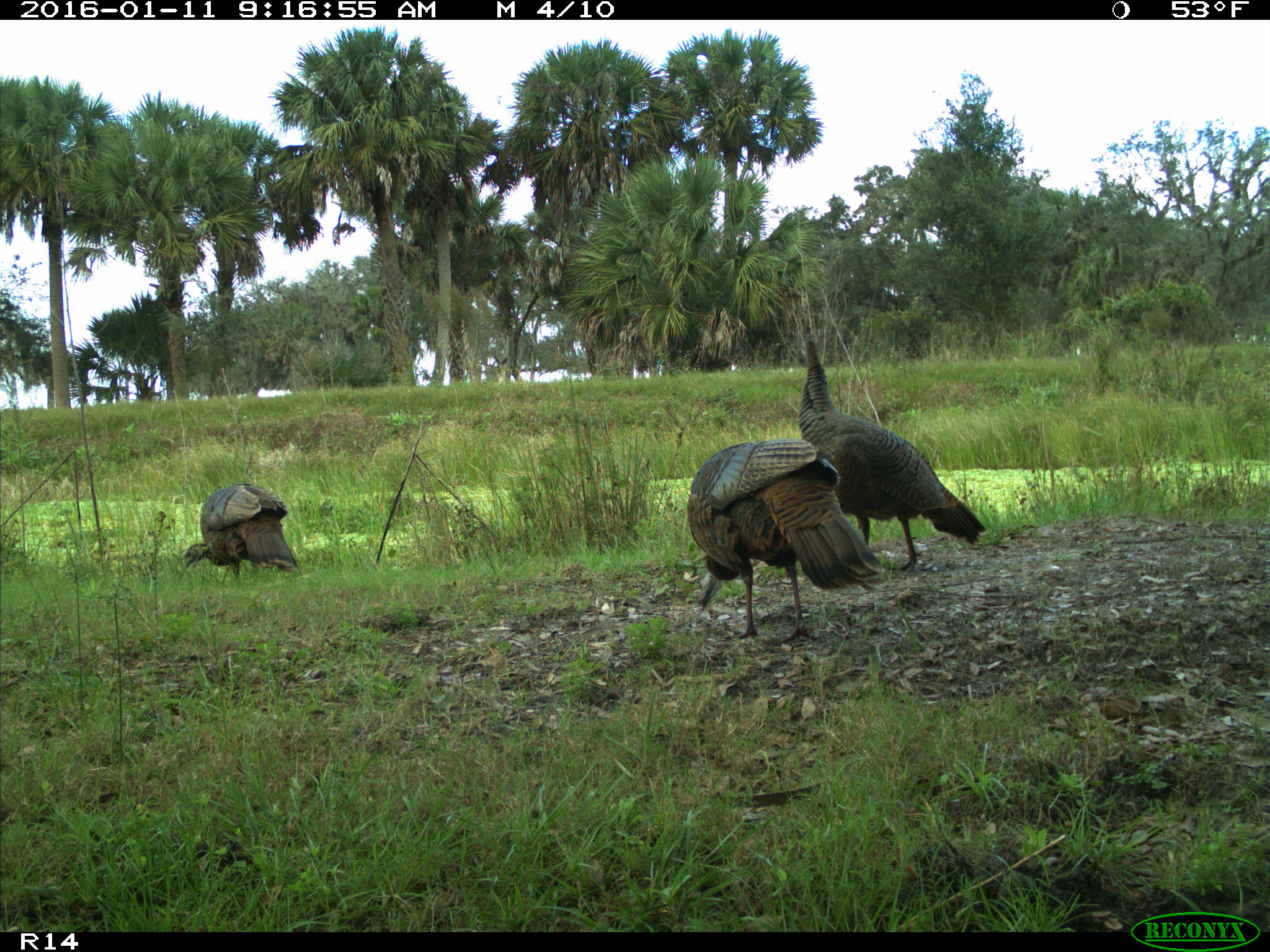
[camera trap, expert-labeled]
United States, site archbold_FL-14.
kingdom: Animalia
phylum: Chordata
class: Aves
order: Galliformes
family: Phasianidae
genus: Meleagris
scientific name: Meleagris gallopavo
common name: wild turkey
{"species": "Meleagris gallopavo (wild turkey)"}